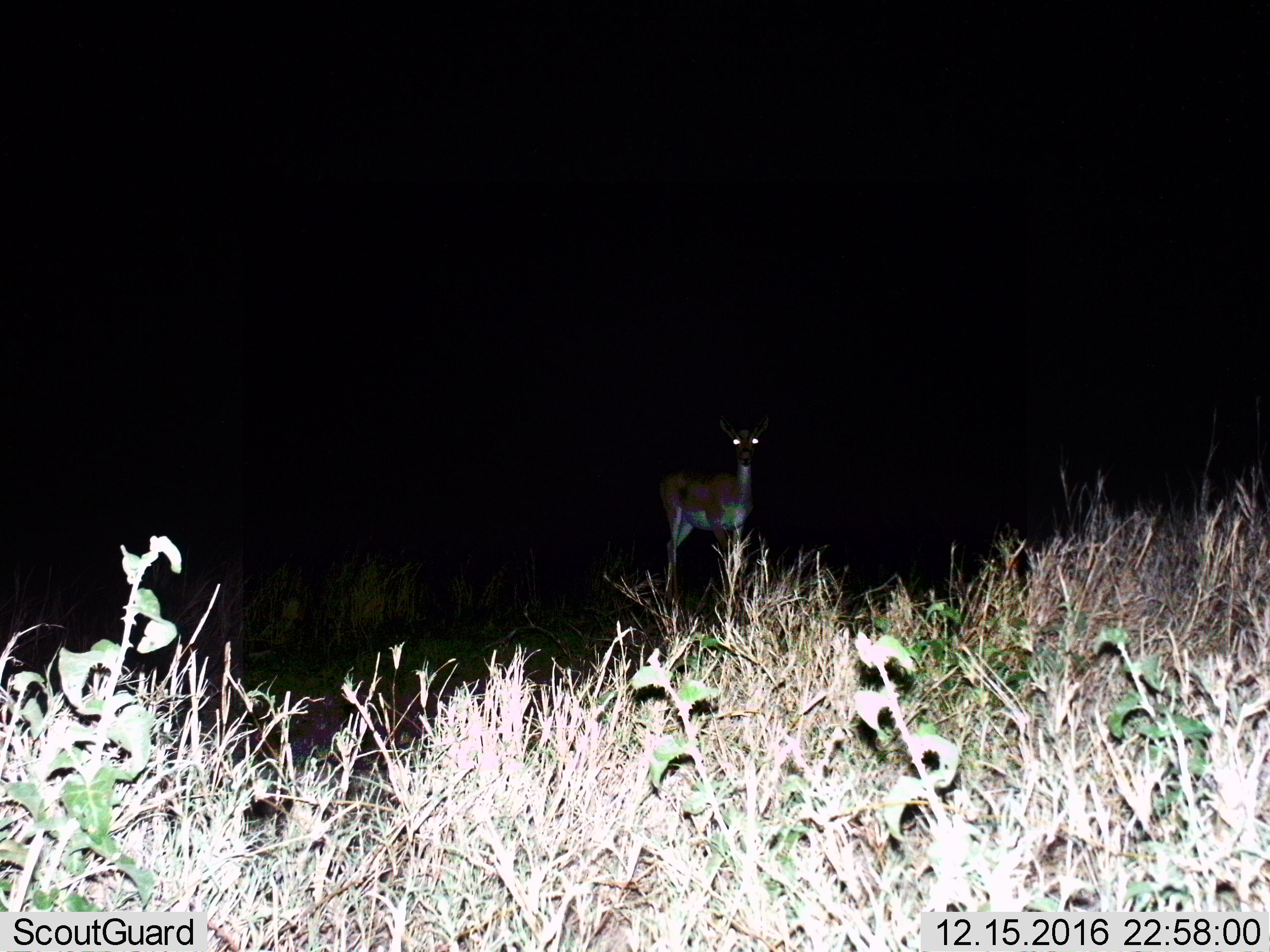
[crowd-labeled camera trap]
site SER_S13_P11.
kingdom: Animalia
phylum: Chordata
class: Mammalia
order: Artiodactyla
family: Bovidae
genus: Nanger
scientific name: Nanger granti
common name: grant's gazelle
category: gazellegrants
Gazellegrants (grant's gazelle) (Nanger granti), count 1. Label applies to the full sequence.